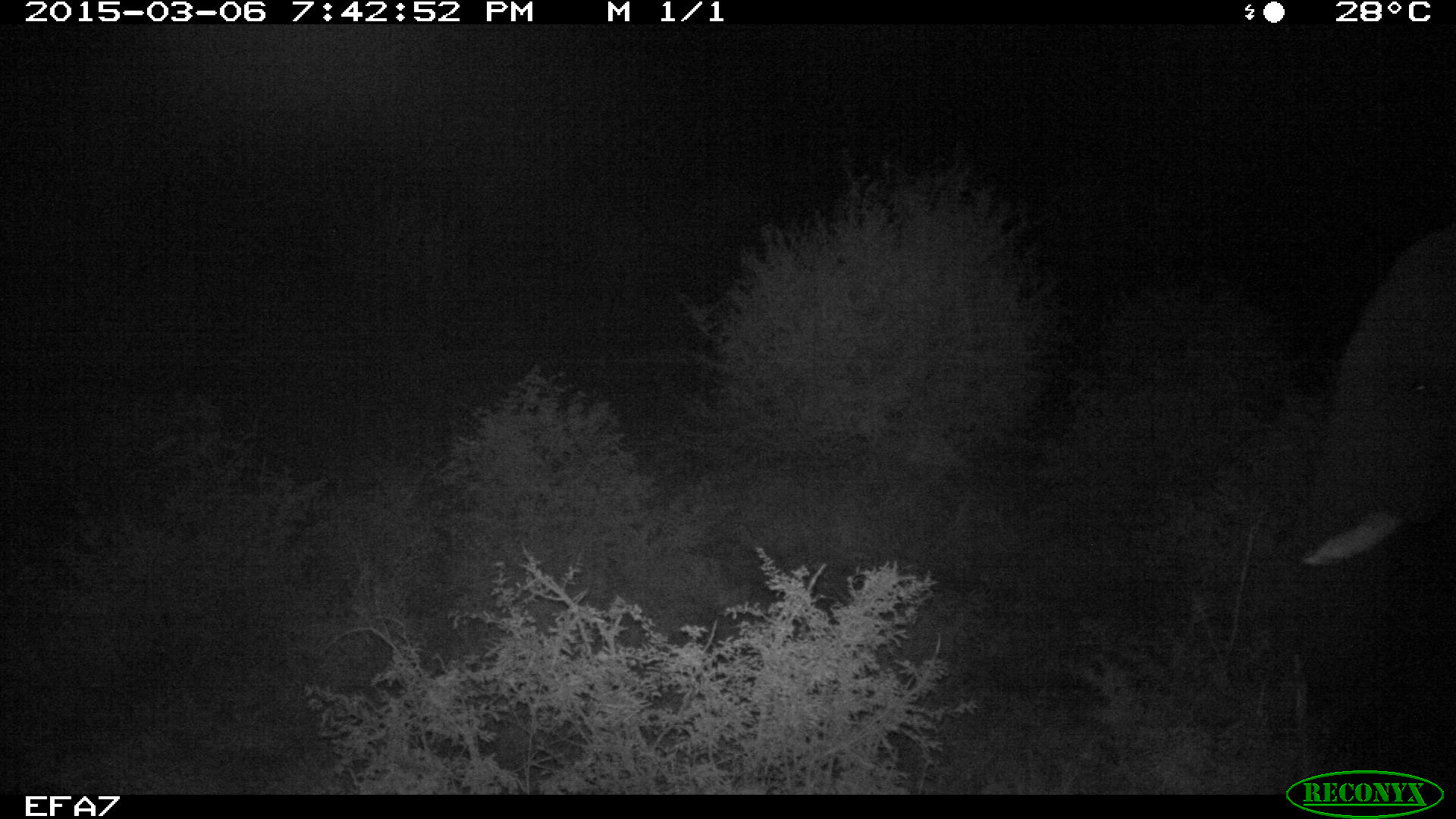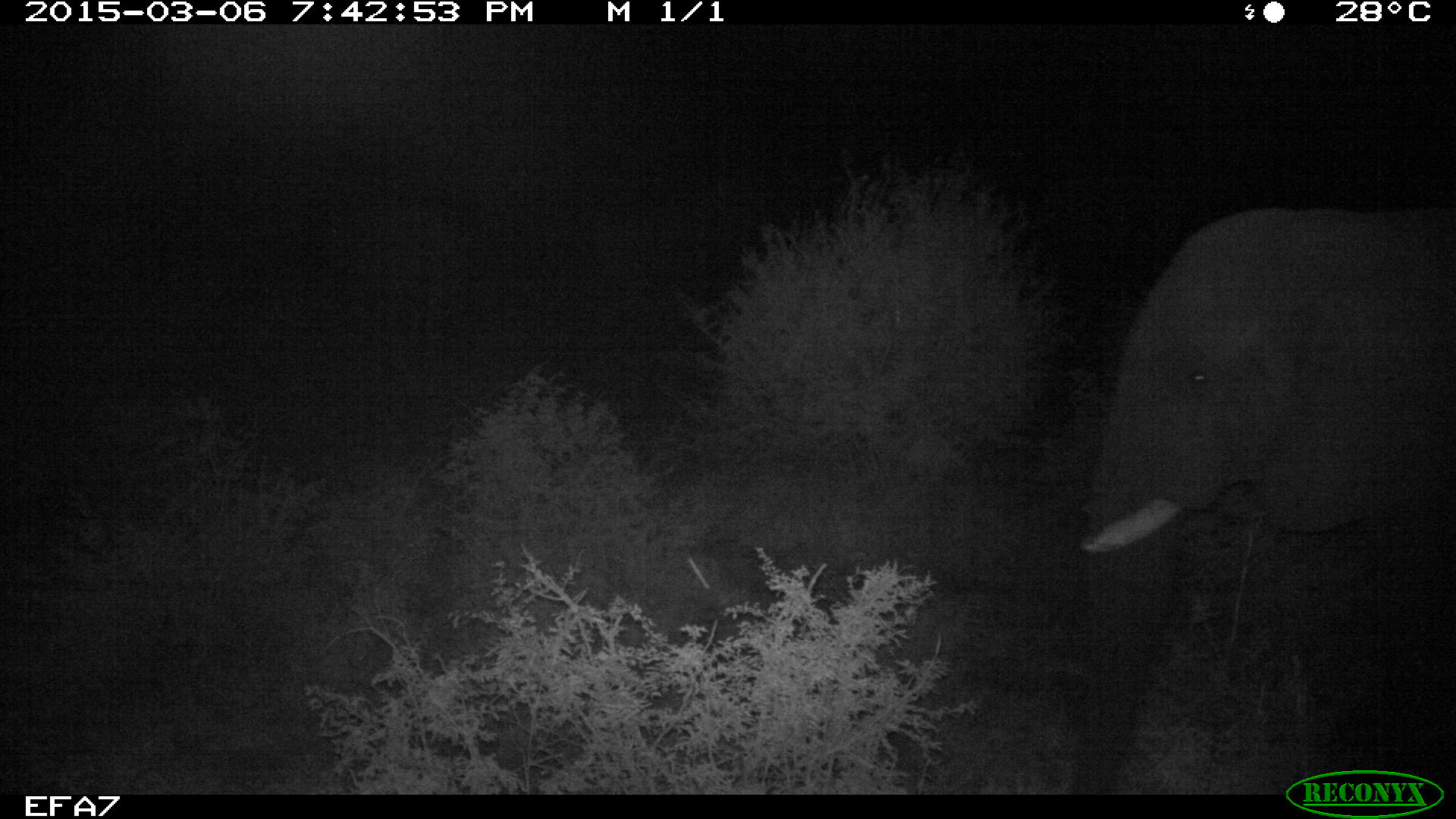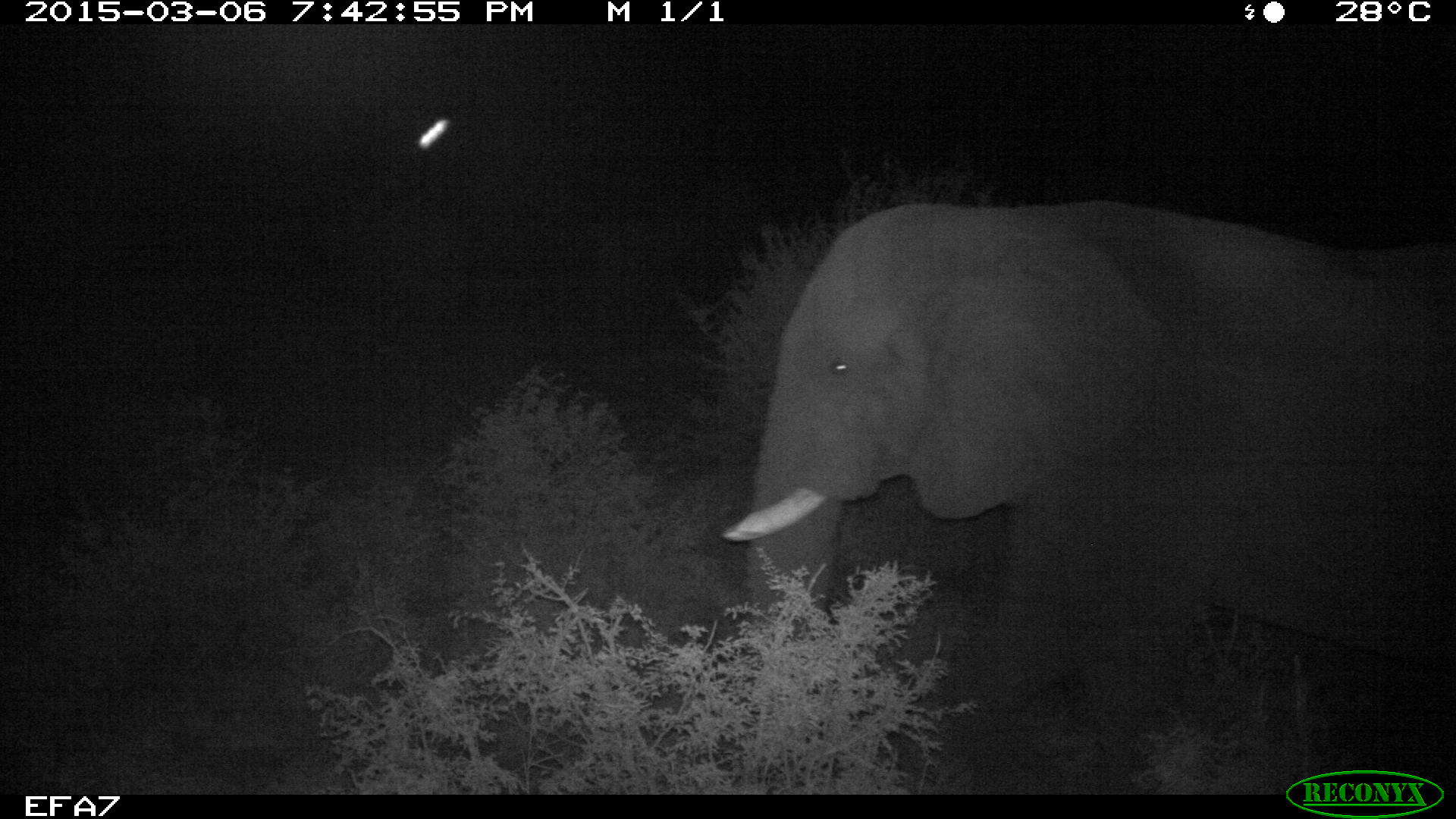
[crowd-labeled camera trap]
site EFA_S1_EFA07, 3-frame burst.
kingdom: Animalia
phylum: Chordata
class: Mammalia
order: Proboscidea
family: Elephantidae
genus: Loxodonta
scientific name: Loxodonta africana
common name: african bush elephant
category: elephant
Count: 1.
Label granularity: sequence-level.